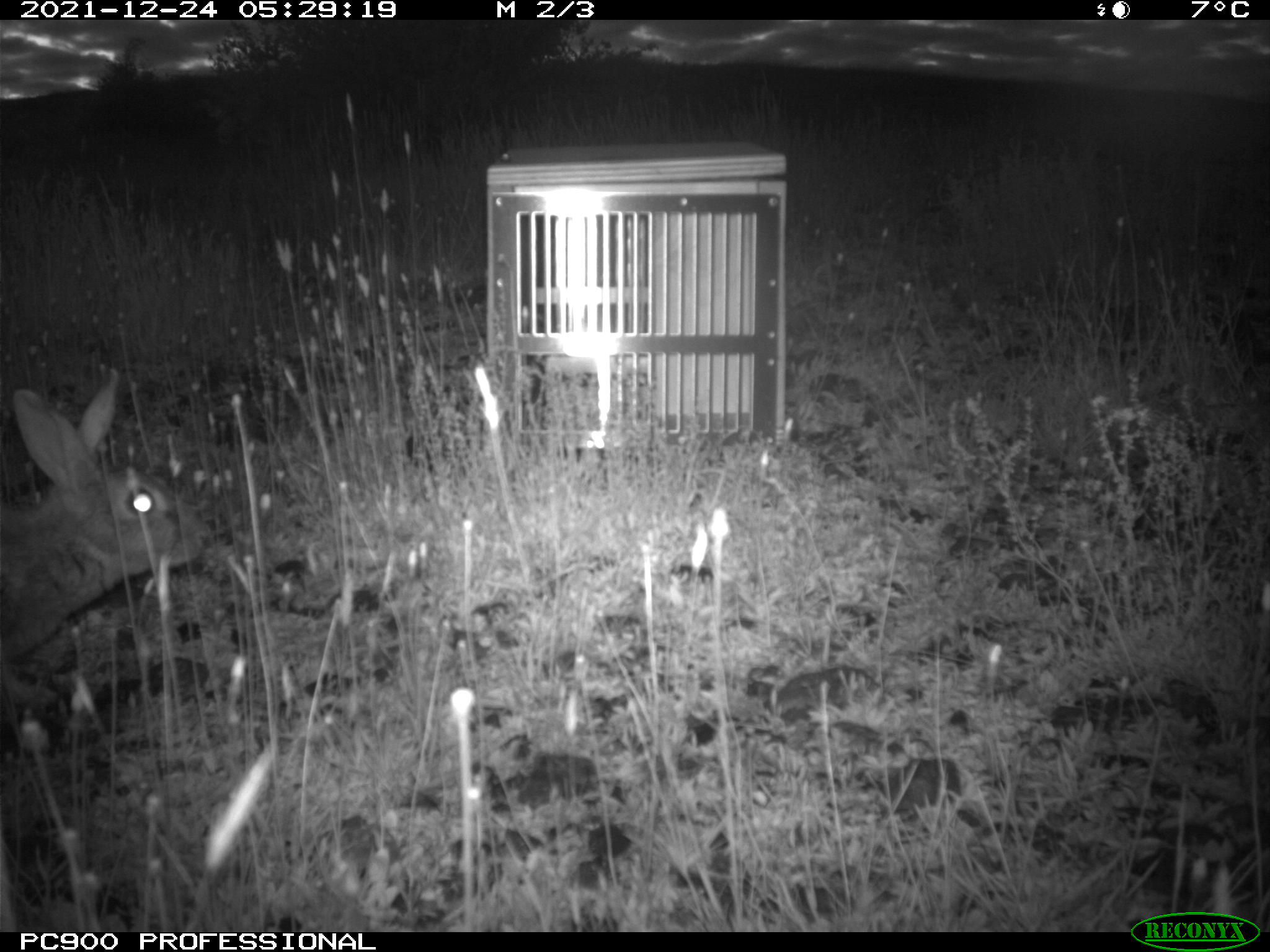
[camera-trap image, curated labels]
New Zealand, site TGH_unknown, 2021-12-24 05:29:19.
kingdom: Animalia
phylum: Chordata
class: Mammalia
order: Lagomorpha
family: Leporidae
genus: Oryctolagus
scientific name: Oryctolagus cuniculus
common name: european rabbit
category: rabbit